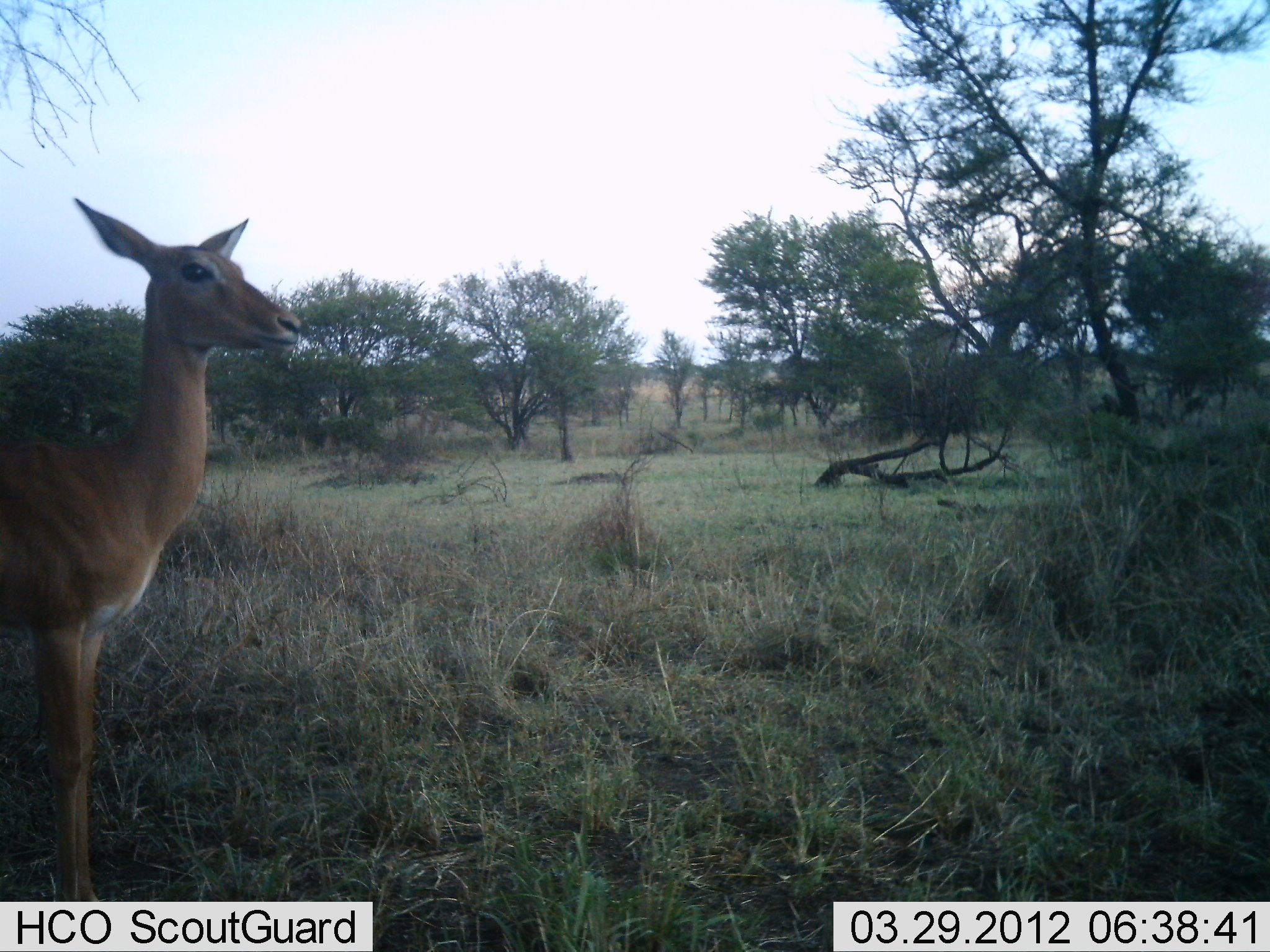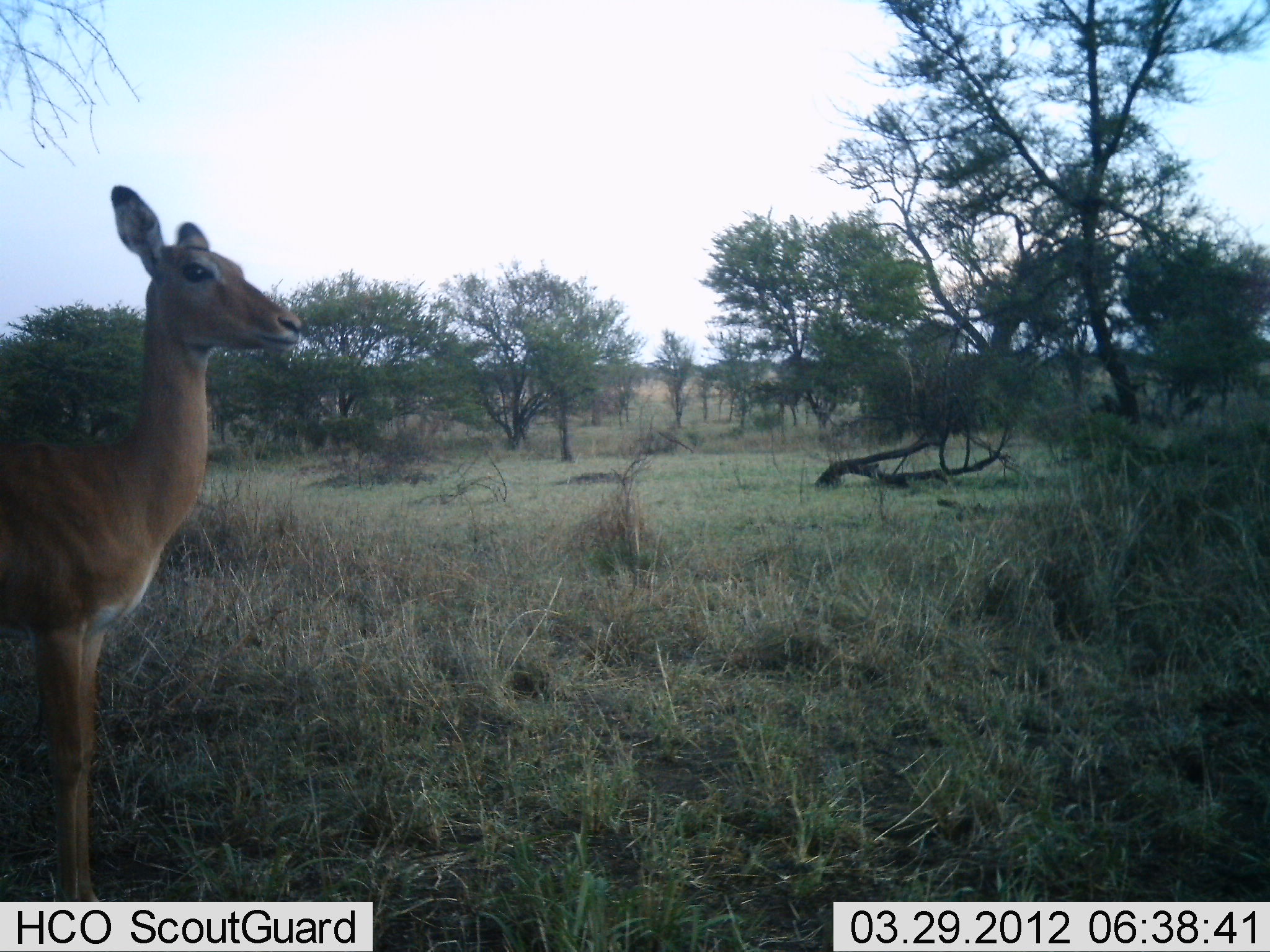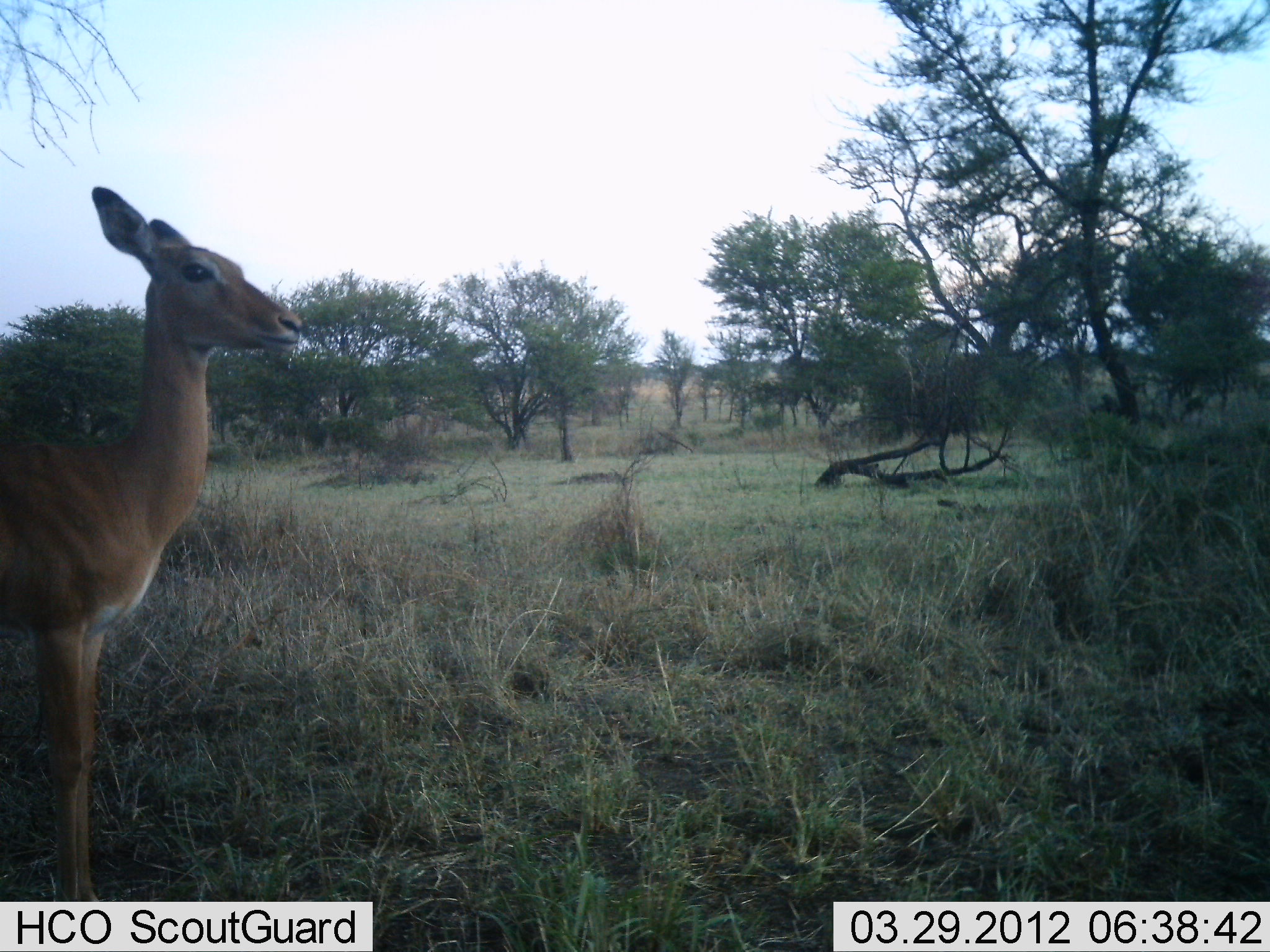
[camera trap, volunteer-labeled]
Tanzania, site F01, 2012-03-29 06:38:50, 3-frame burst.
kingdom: Animalia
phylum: Chordata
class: Mammalia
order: Artiodactyla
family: Bovidae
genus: Aepyceros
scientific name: Aepyceros melampus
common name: impala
Impala (Aepyceros melampus), count 1. Behavior (volunteer vote fractions): standing 100%, resting 0%, moving 0%, interacting 0%. Young present (vote fraction): 0%. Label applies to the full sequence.